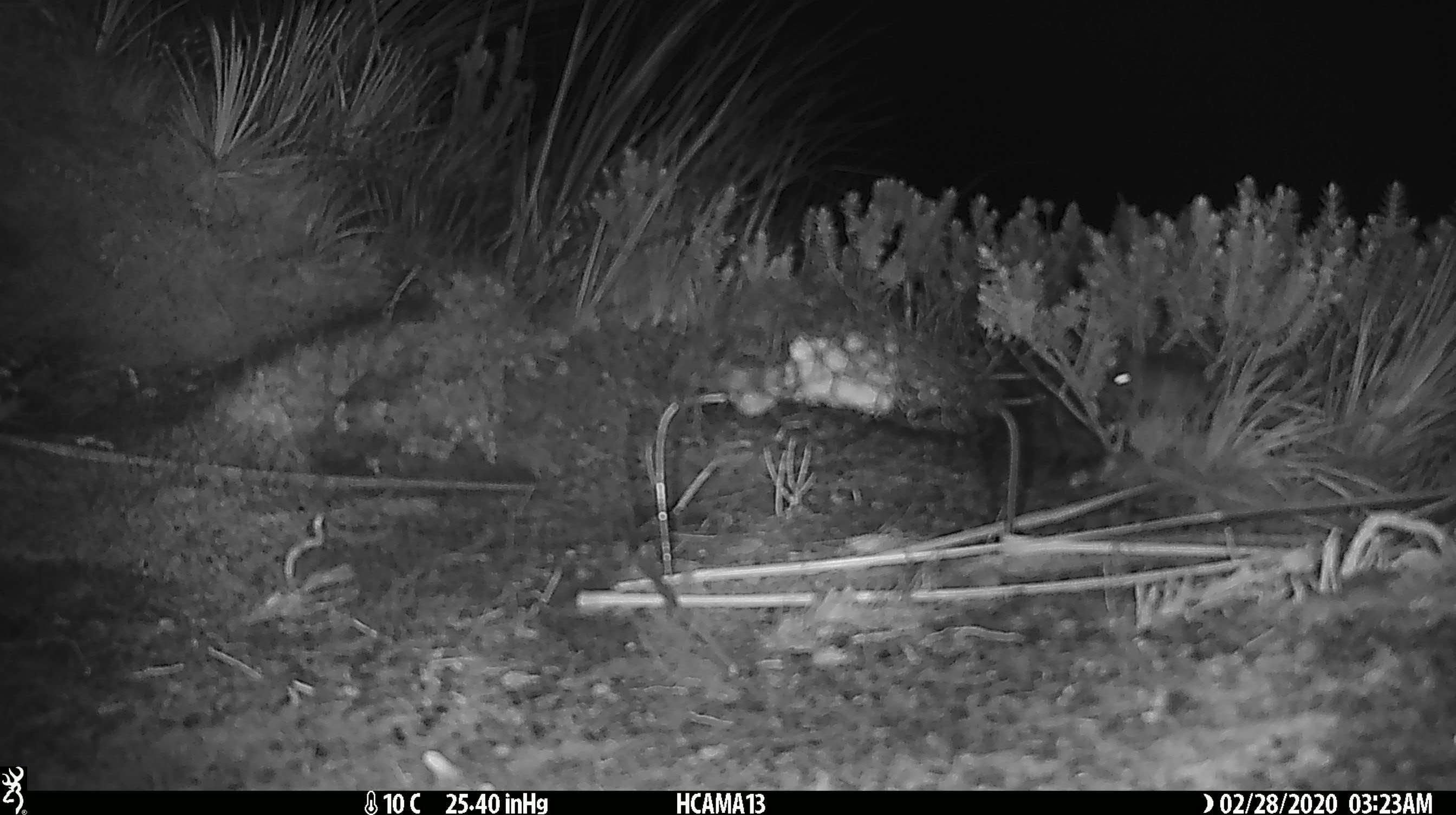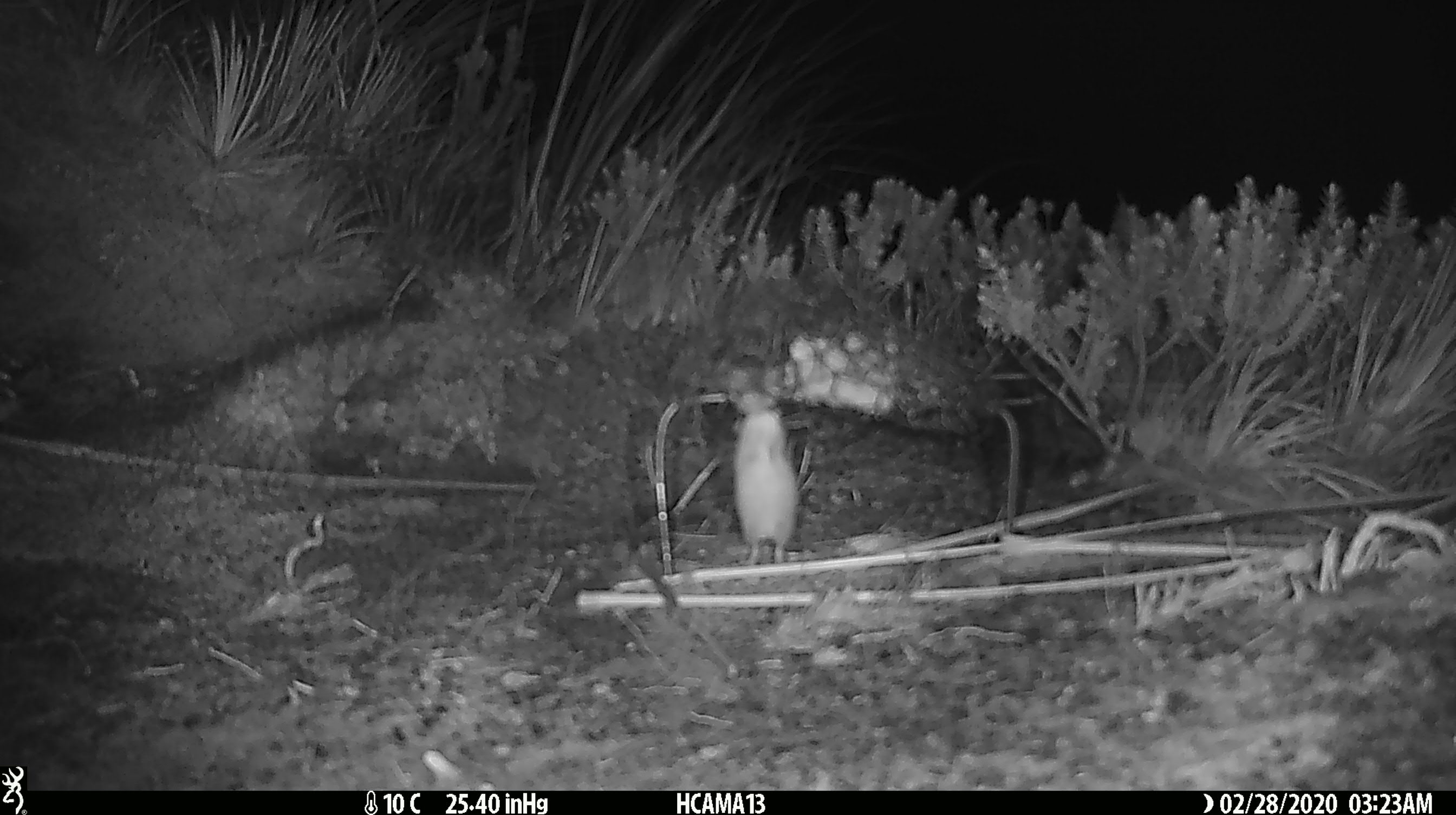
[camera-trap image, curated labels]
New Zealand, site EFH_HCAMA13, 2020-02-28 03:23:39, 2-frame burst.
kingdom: Animalia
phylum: Chordata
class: Mammalia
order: Rodentia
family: Muridae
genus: Mus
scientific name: Mus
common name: mouse